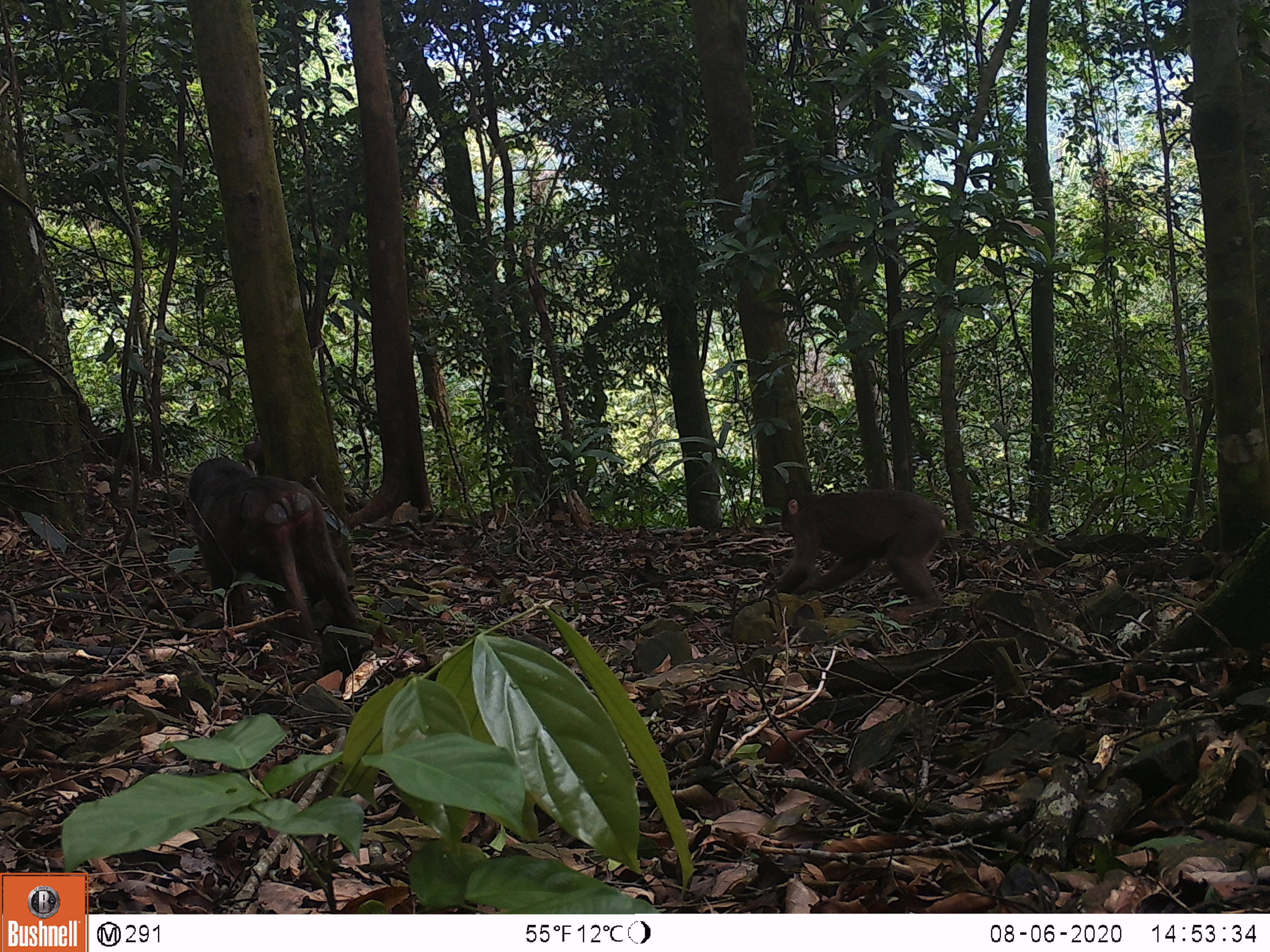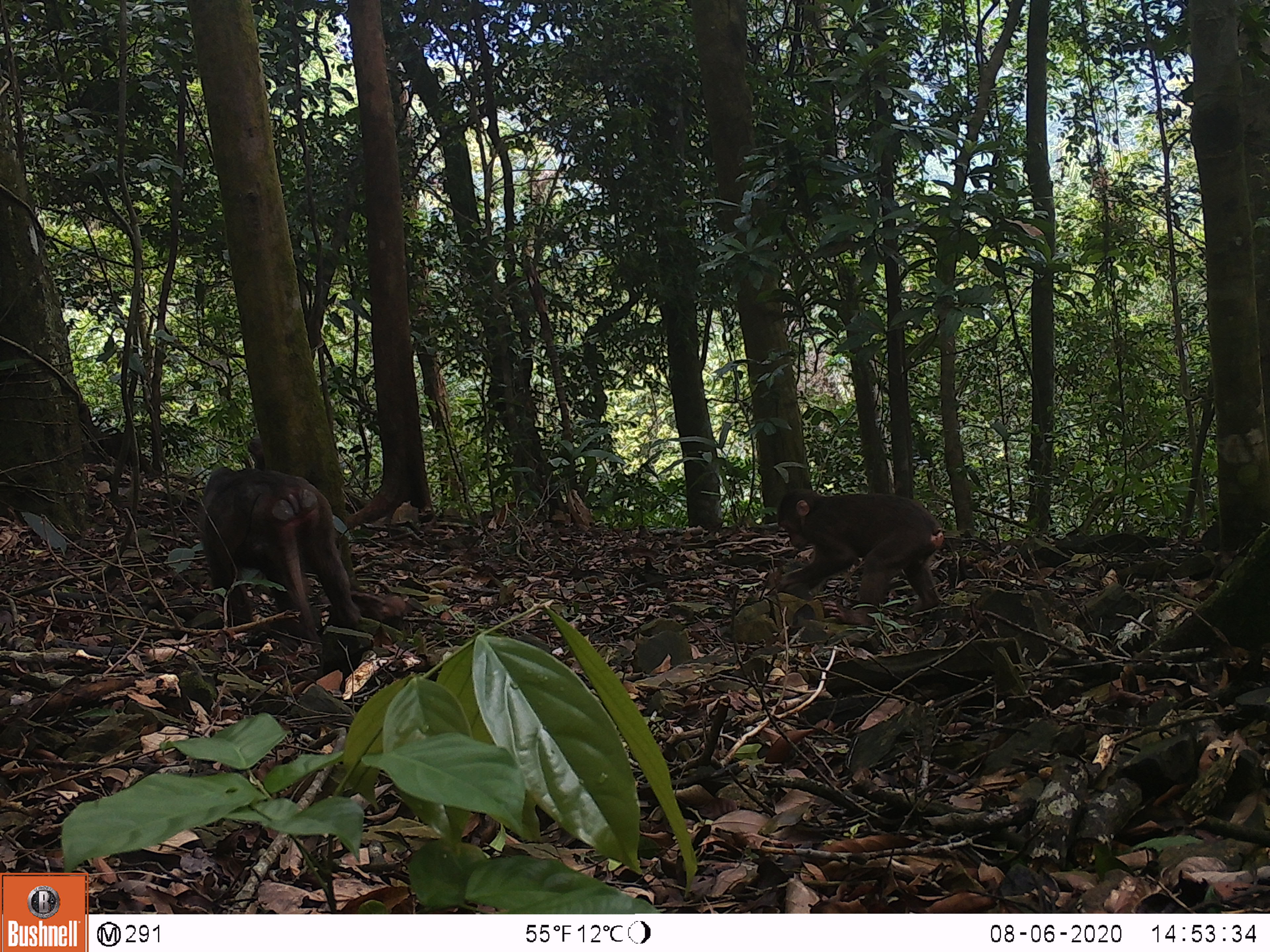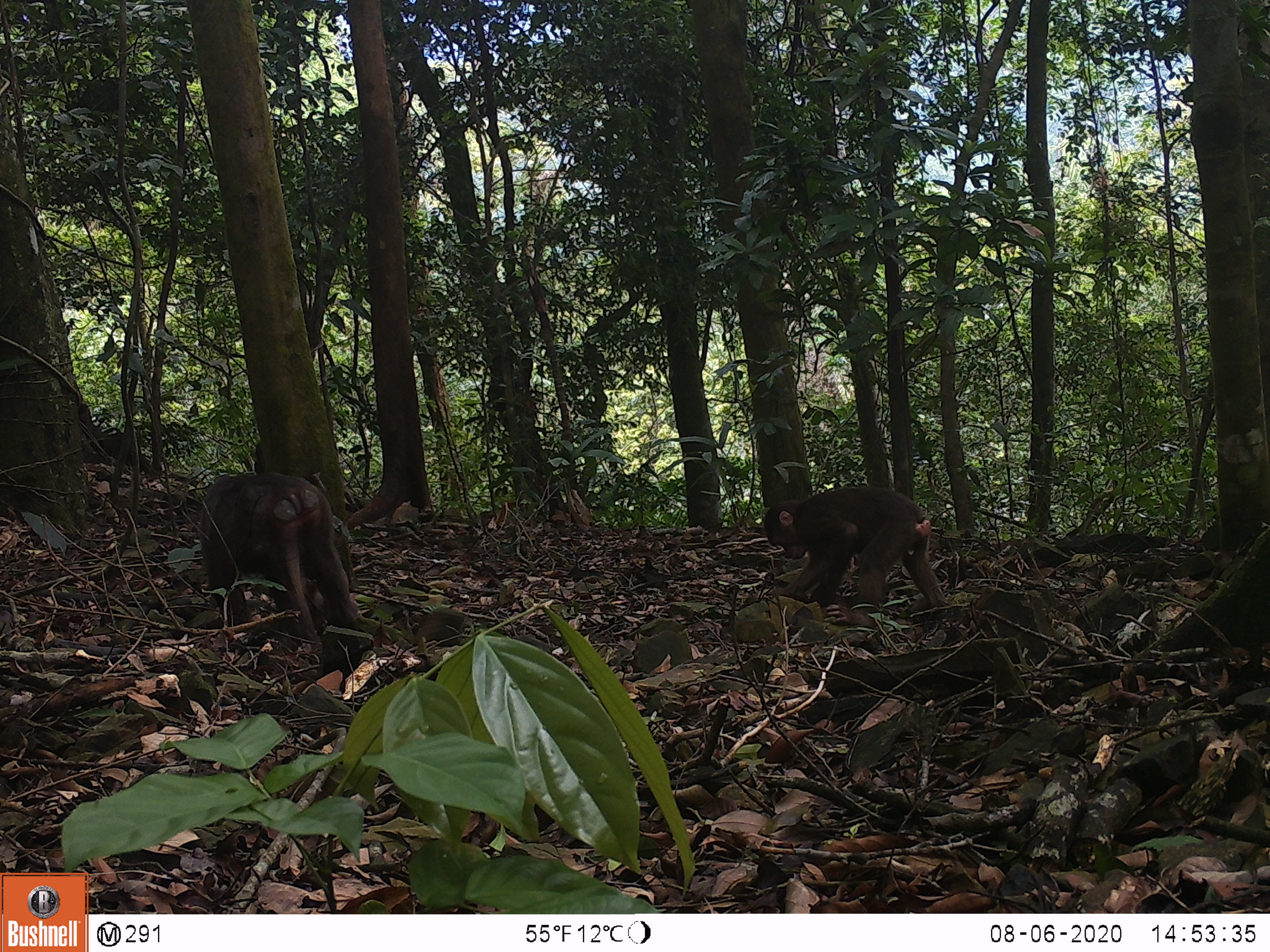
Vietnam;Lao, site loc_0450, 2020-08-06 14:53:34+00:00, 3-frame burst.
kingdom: Animalia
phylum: Chordata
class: Mammalia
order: Primates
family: Cercopithecidae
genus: Macaca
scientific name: Macaca arctoides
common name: stump-tailed macaque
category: stump tailed macaque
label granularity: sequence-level